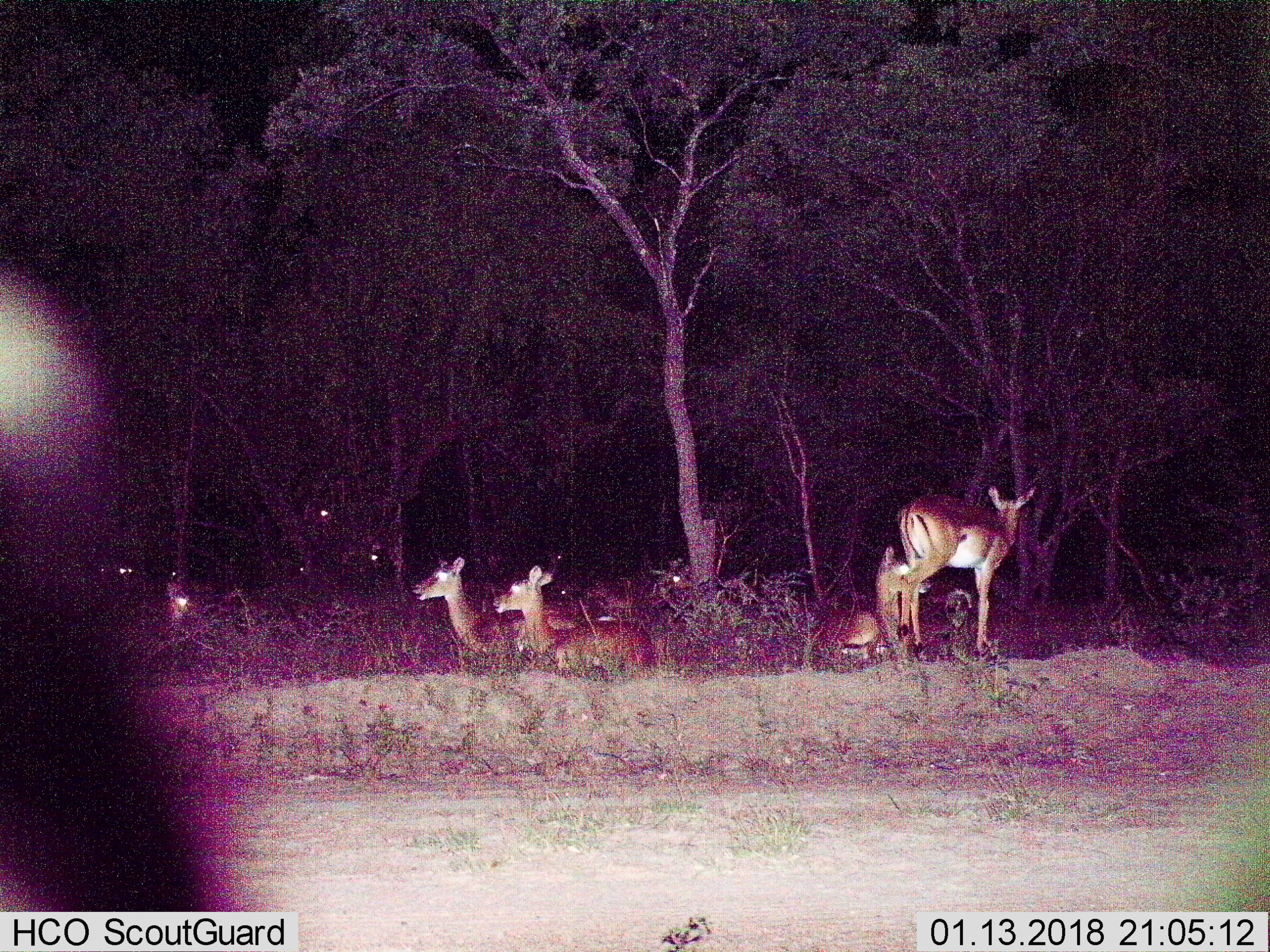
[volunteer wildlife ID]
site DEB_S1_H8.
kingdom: Animalia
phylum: Chordata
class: Mammalia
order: Artiodactyla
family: Bovidae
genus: Aepyceros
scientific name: Aepyceros melampus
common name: impala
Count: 7.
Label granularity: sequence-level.